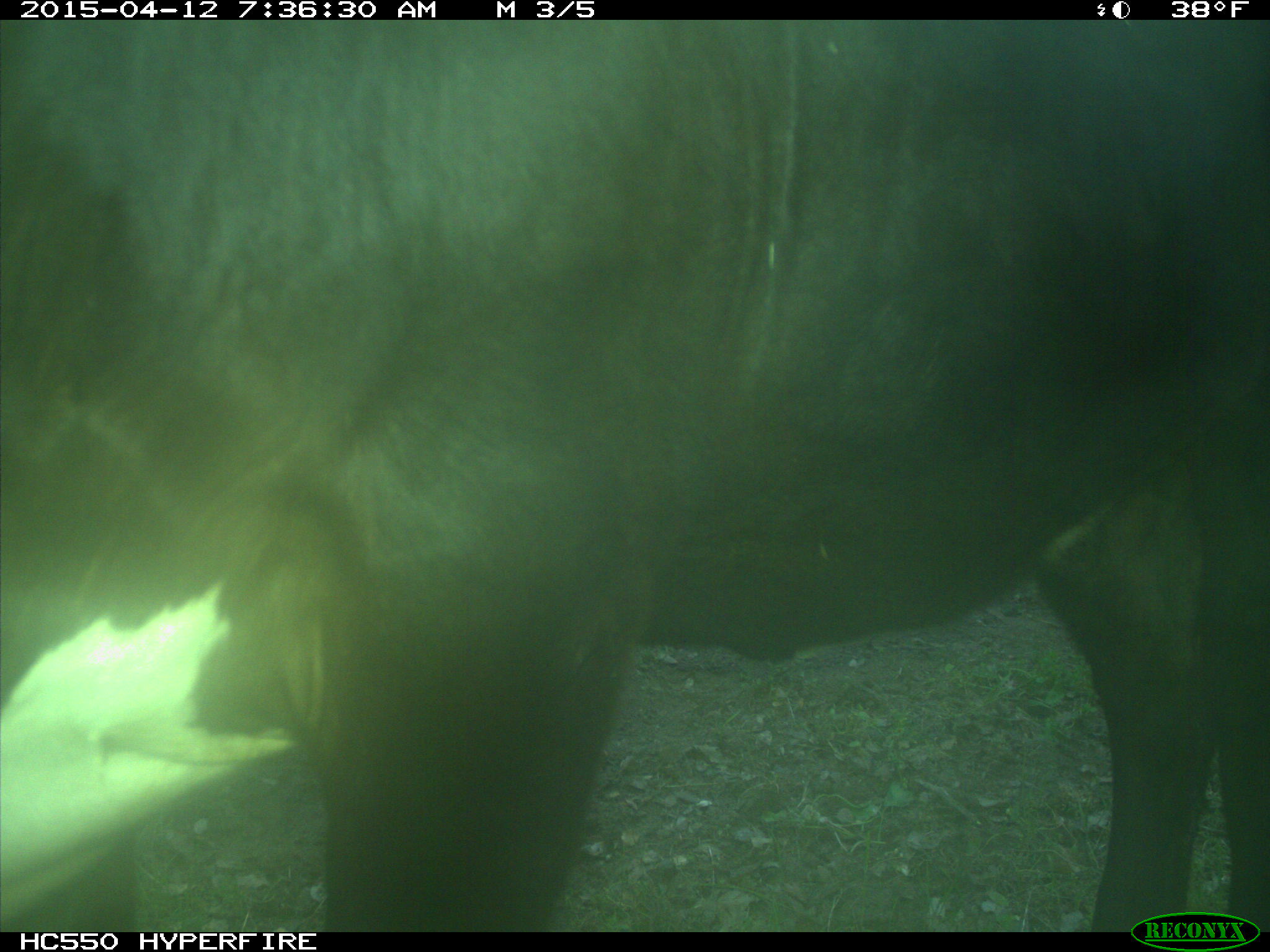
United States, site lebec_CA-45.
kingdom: Animalia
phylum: Chordata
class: Mammalia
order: Artiodactyla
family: Bovidae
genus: Bos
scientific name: Bos taurus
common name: domestic cow